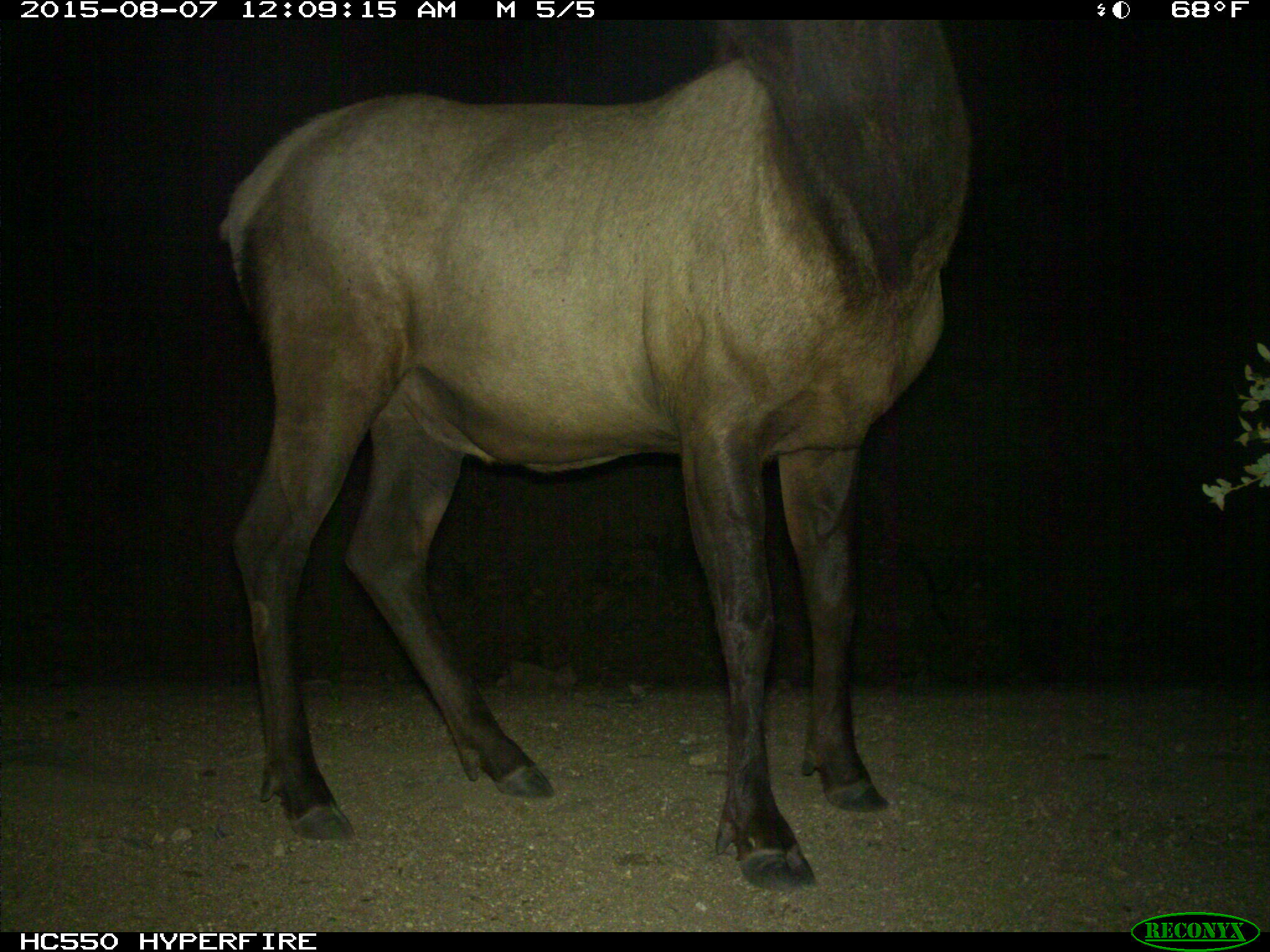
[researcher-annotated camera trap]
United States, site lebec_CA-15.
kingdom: Animalia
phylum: Chordata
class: Mammalia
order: Artiodactyla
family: Cervidae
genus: Cervus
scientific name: Cervus canadensis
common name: elk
Cervus canadensis (elk).